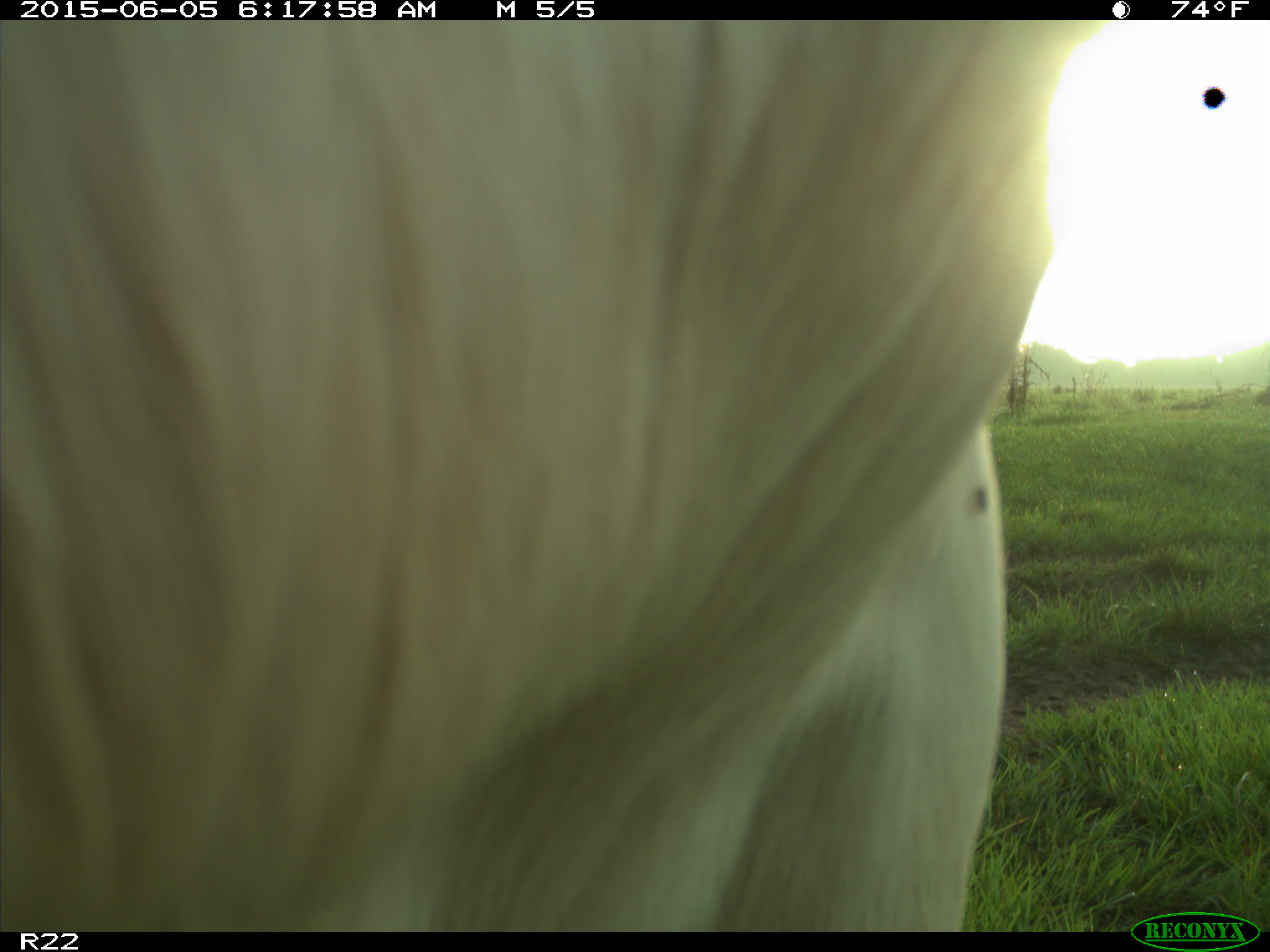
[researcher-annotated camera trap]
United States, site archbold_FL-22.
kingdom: Animalia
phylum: Chordata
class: Mammalia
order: Artiodactyla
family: Bovidae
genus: Bos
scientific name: Bos taurus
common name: domestic cow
Bos taurus (domestic cow).